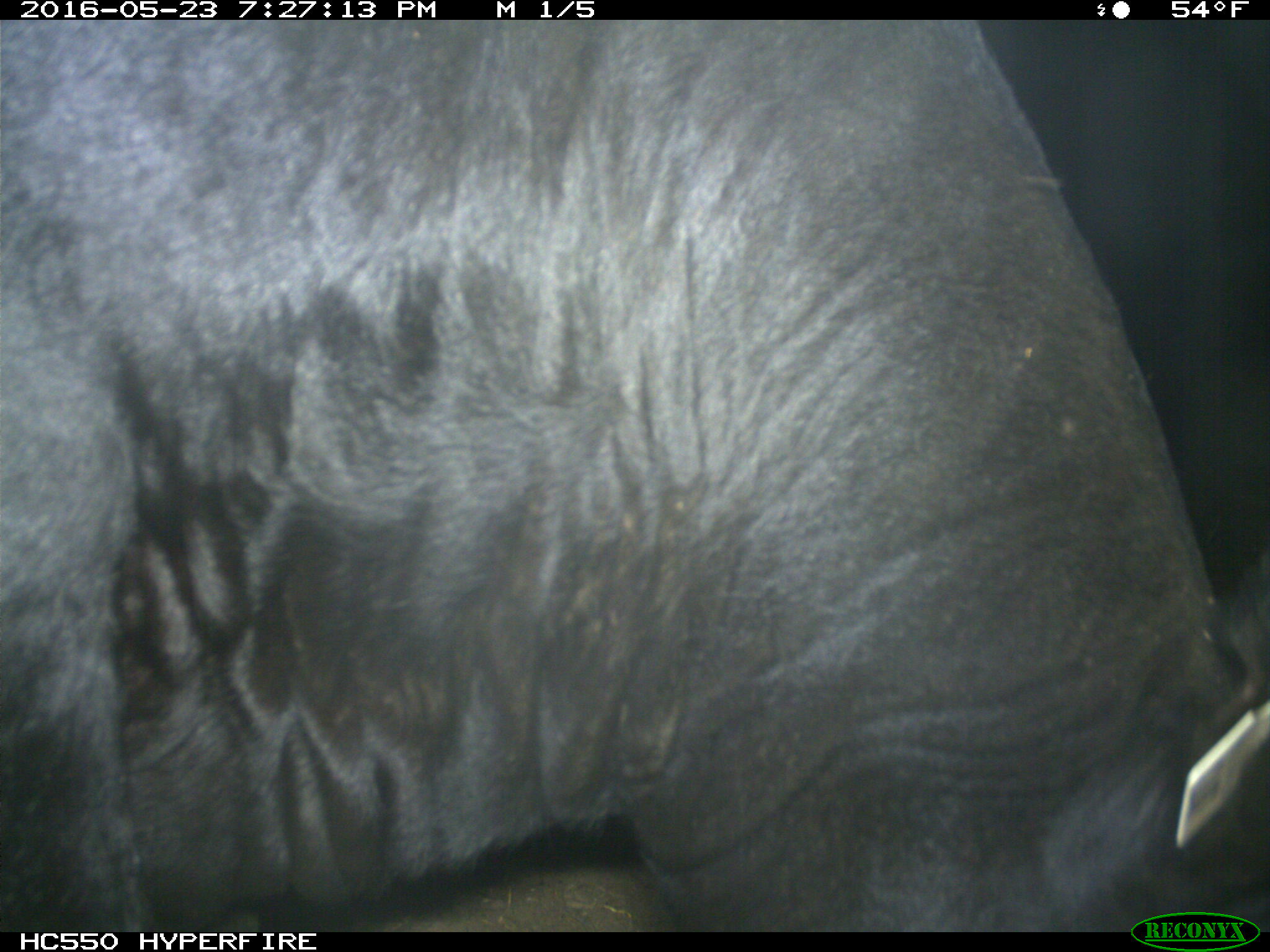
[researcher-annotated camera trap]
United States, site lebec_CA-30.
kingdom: Animalia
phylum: Chordata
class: Mammalia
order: Artiodactyla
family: Bovidae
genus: Bos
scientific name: Bos taurus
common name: domestic cow